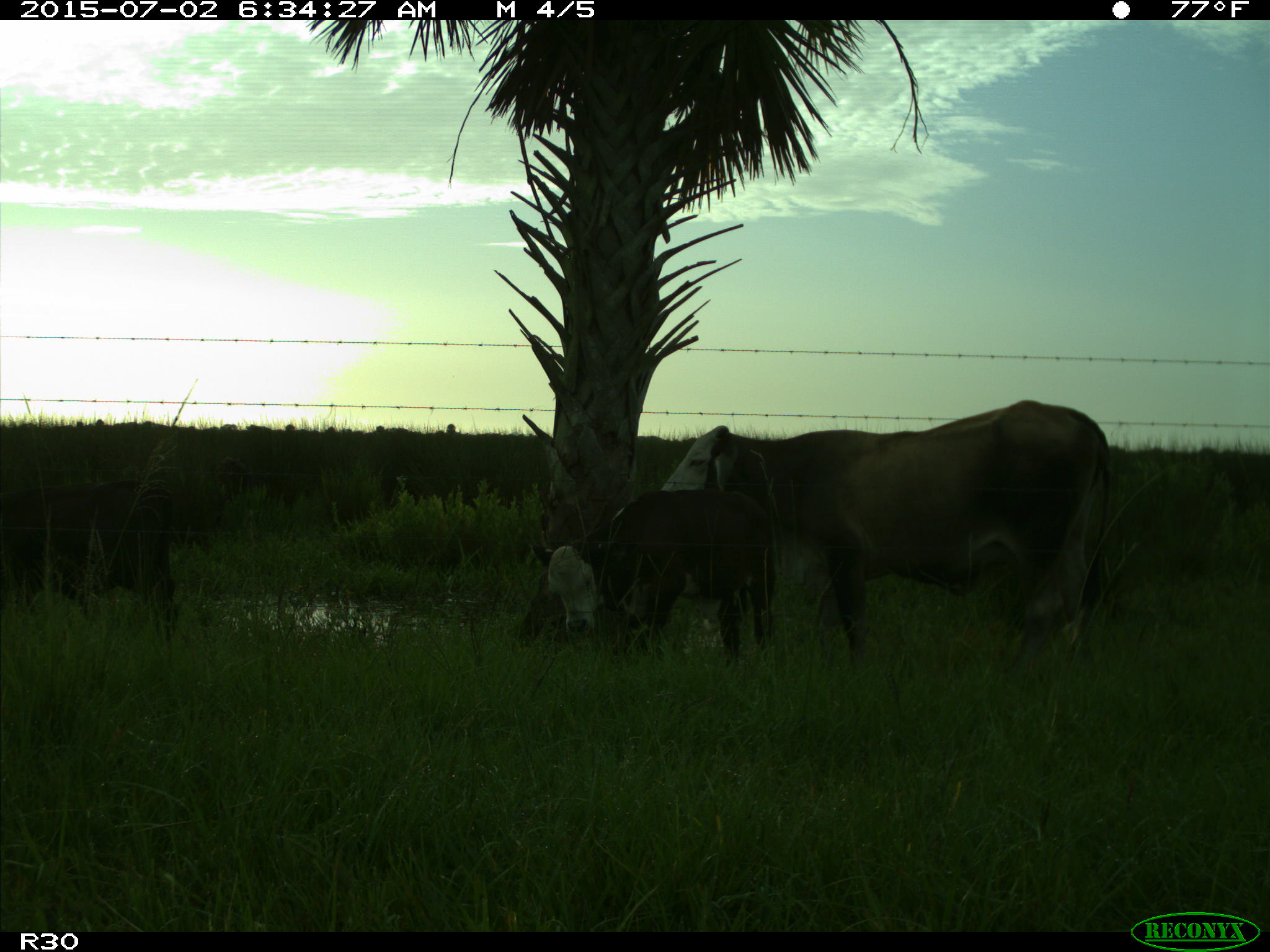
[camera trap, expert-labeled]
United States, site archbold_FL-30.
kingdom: Animalia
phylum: Chordata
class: Mammalia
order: Artiodactyla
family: Bovidae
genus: Bos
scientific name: Bos taurus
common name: domestic cow